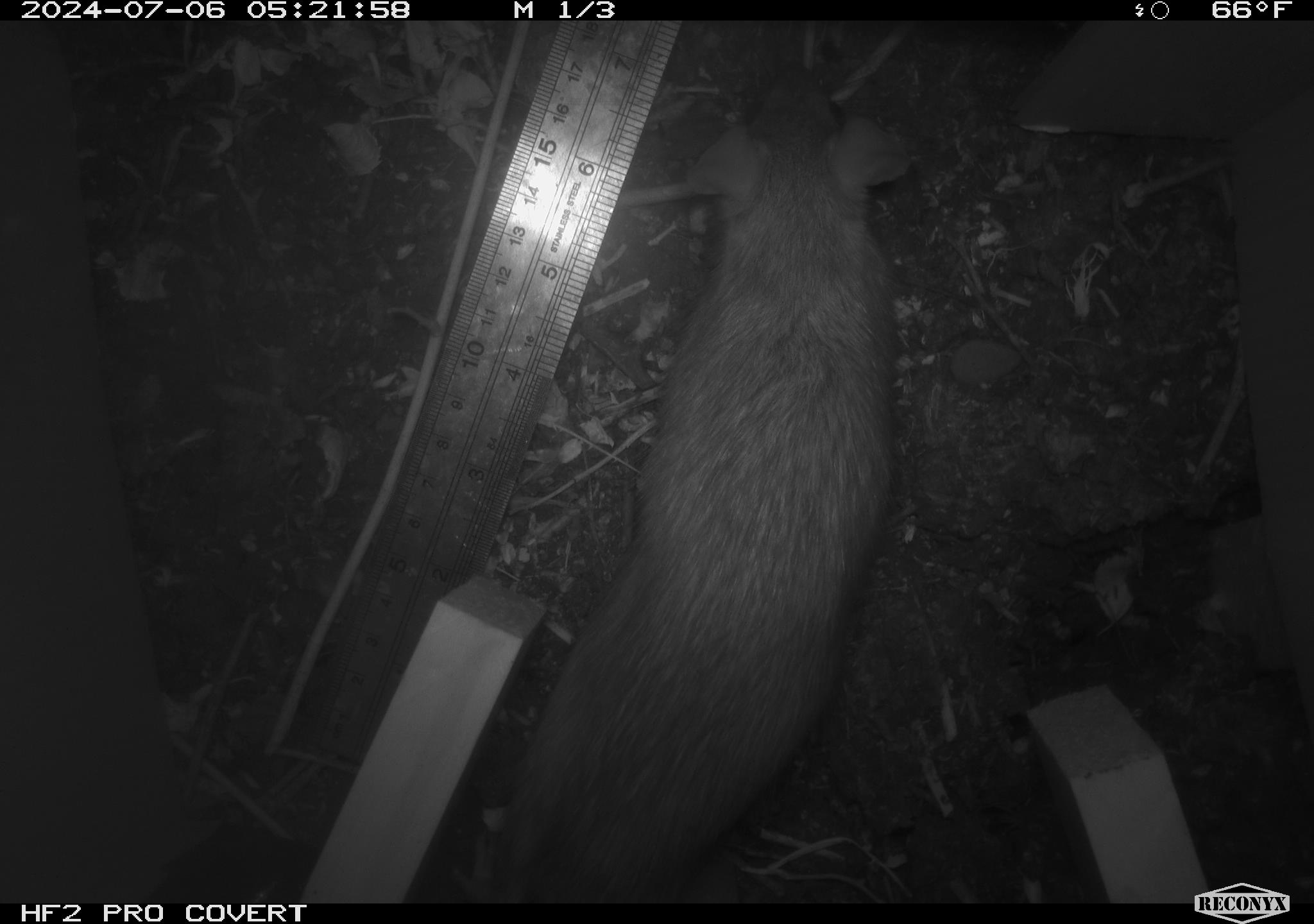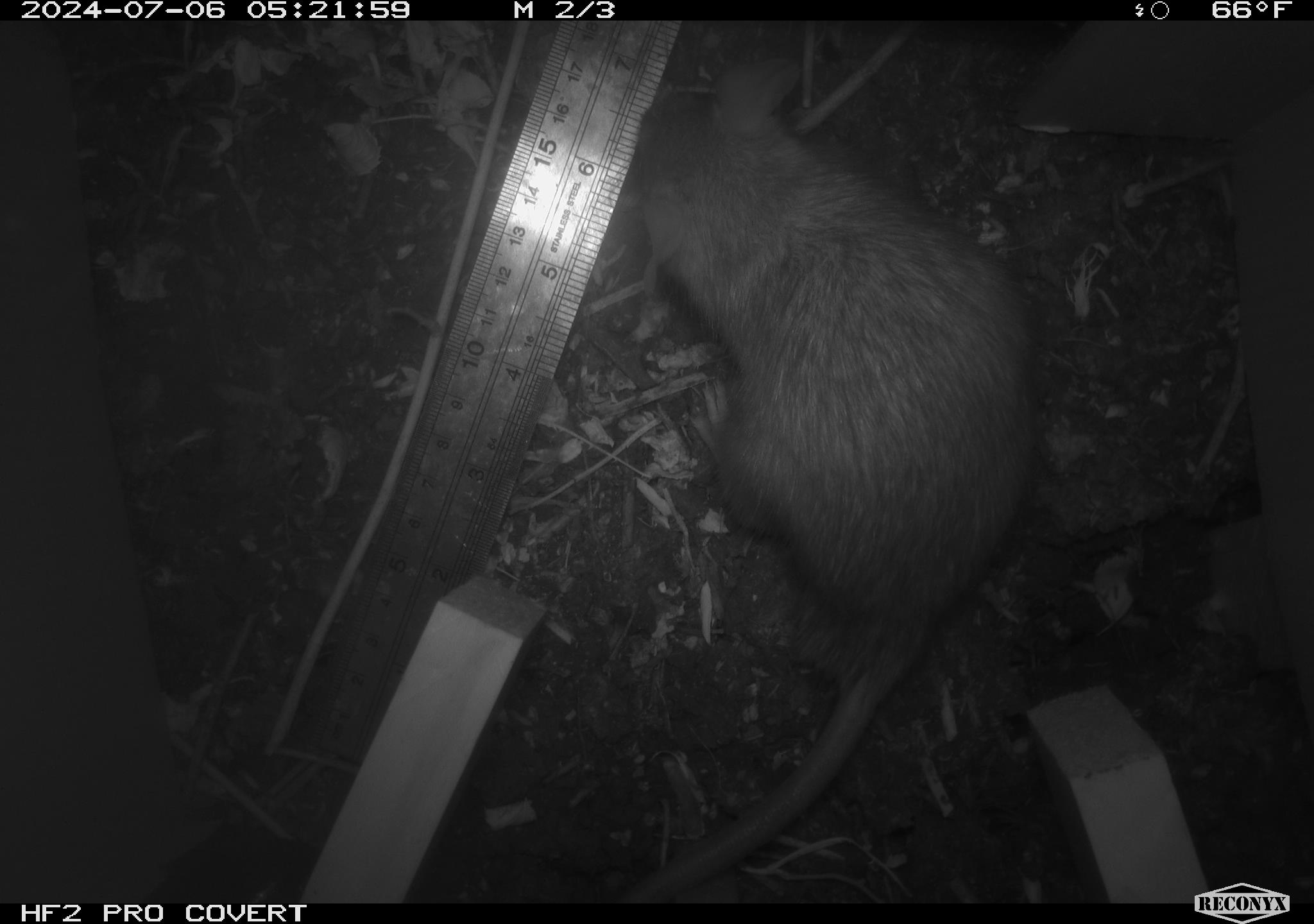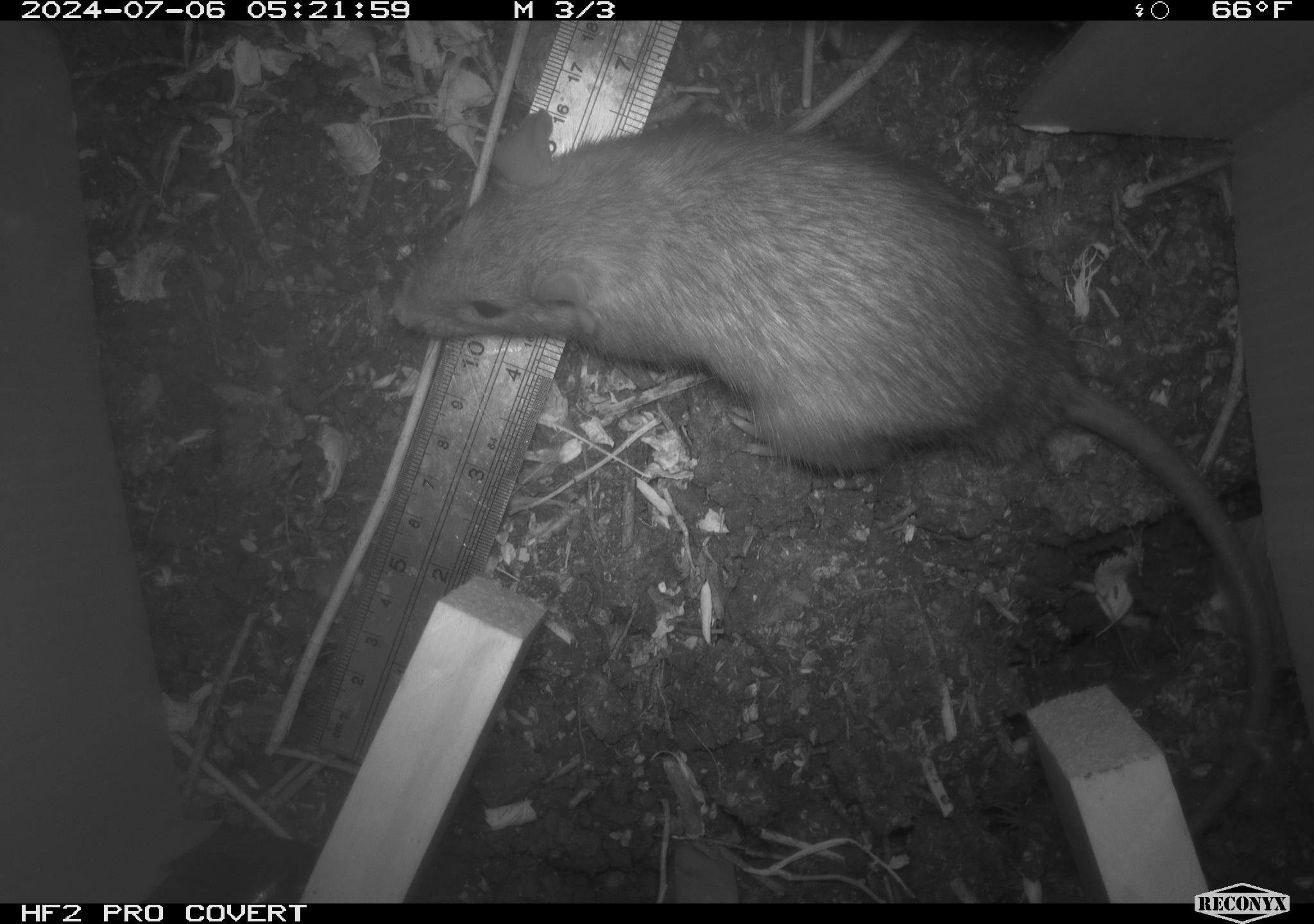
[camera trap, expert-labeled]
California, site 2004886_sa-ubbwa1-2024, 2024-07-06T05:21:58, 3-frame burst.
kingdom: Animalia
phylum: Chordata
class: Mammalia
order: Rodentia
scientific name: Rodentia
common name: woodrat or rat or mouse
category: woodrat or rat or mouse species